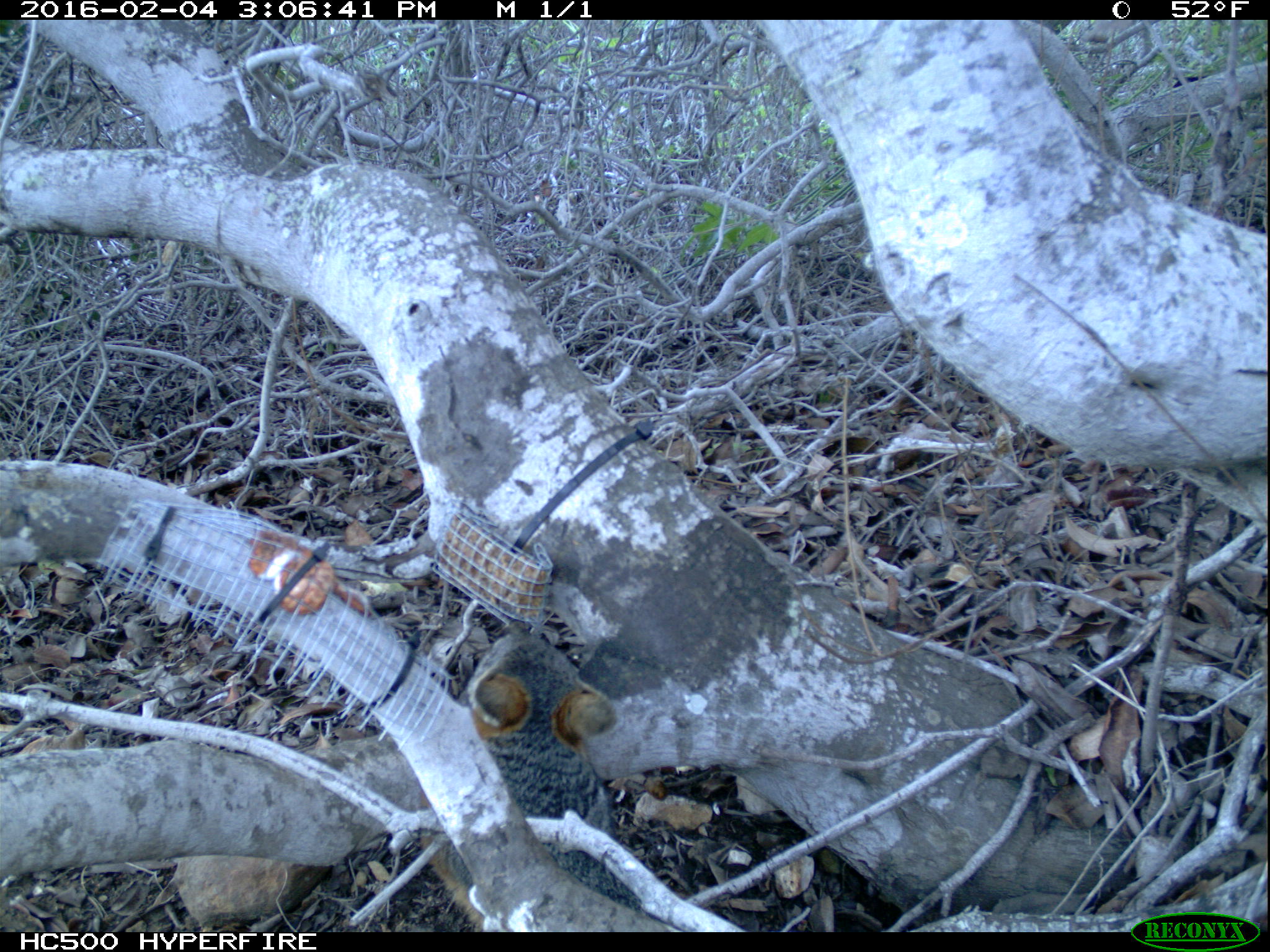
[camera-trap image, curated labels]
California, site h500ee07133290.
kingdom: Animalia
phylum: Chordata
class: Mammalia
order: Carnivora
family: Canidae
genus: Urocyon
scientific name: Urocyon littoralis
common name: island fox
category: fox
Fox (island fox) (Urocyon littoralis).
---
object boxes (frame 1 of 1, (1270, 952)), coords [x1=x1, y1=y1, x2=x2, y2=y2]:
fox: [x1=419, y1=618, x2=644, y2=932]